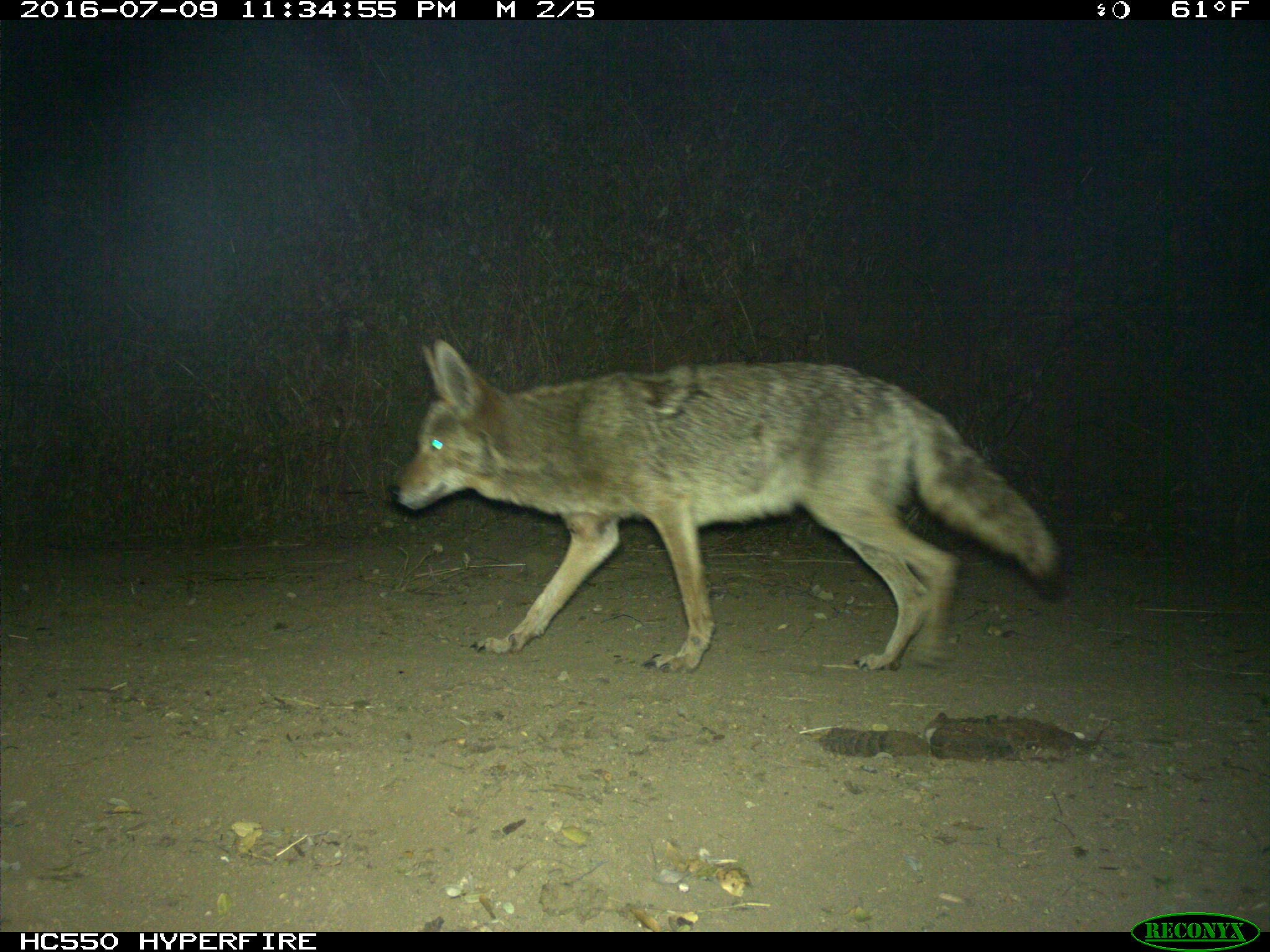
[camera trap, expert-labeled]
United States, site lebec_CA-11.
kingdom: Animalia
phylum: Chordata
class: Mammalia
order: Carnivora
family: Canidae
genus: Canis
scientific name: Canis latrans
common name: coyote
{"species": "Canis latrans (coyote)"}